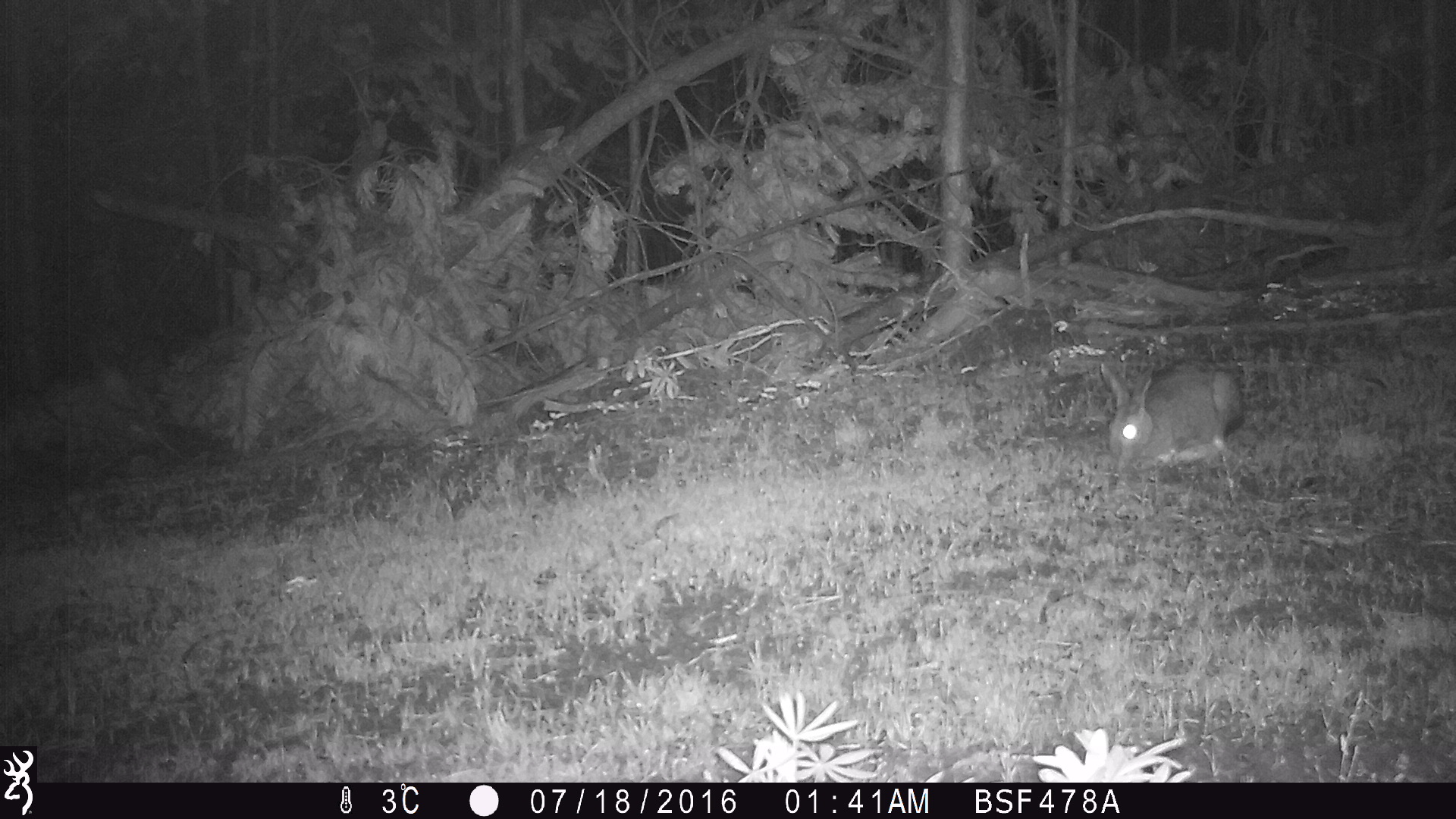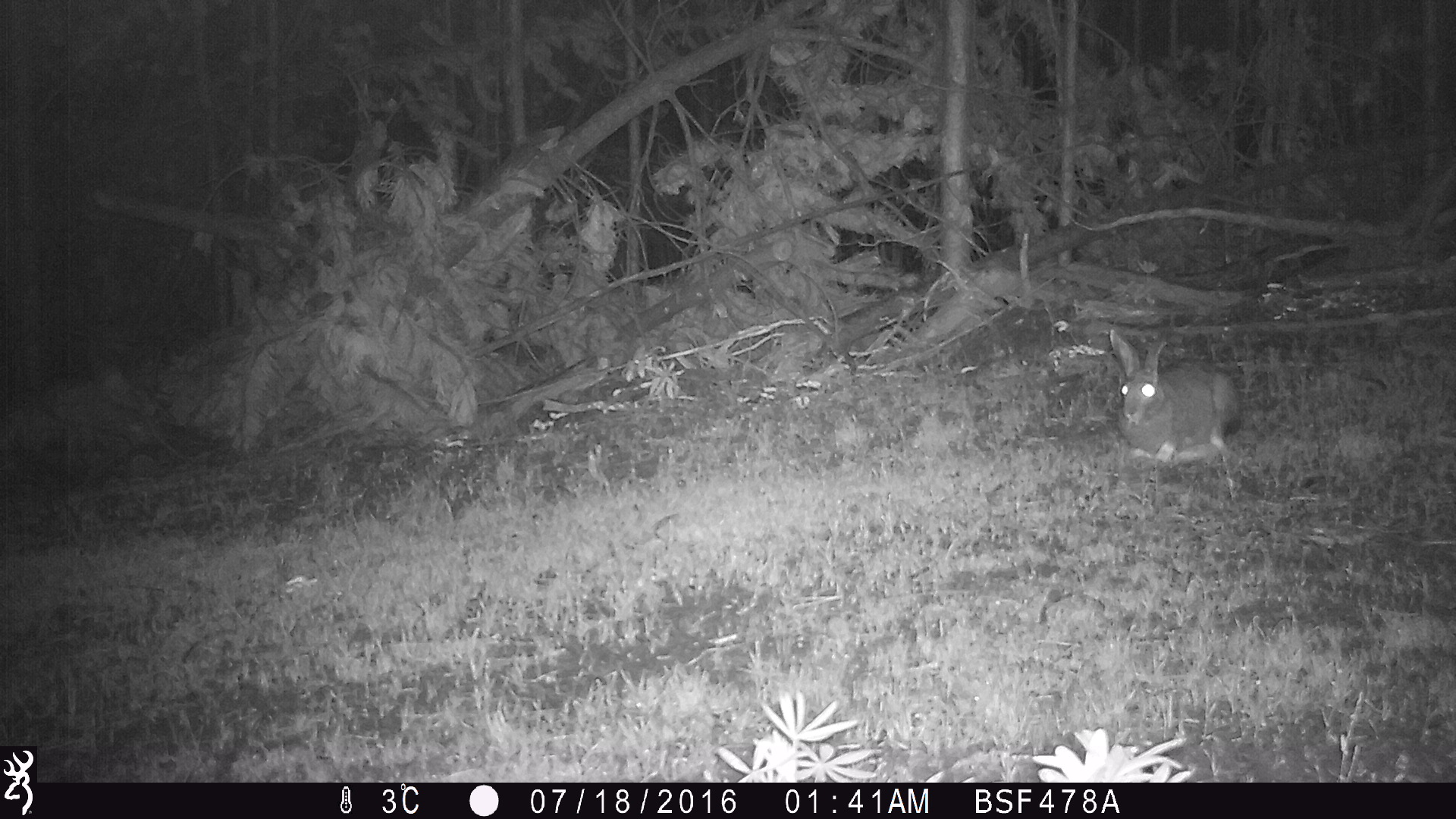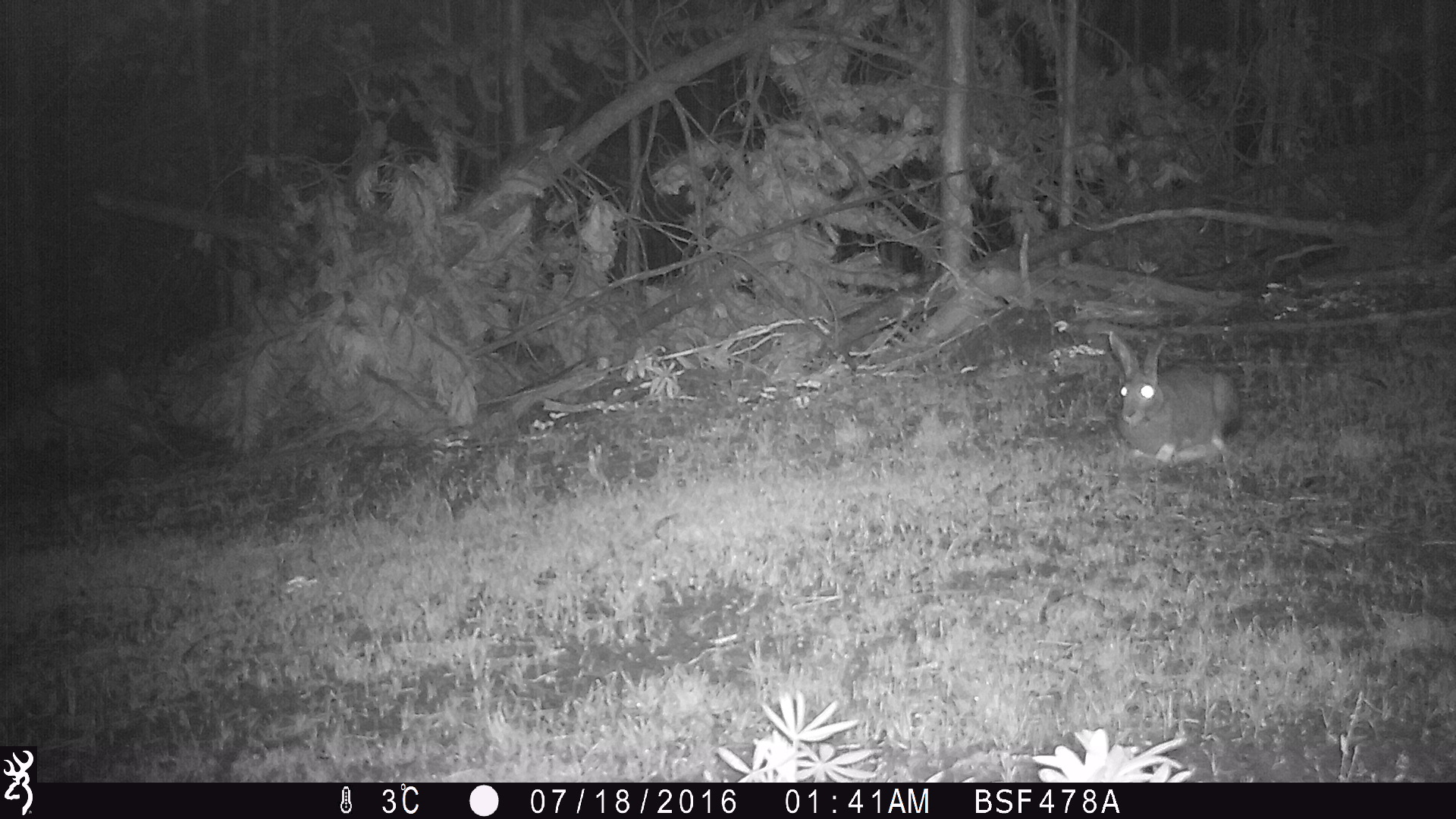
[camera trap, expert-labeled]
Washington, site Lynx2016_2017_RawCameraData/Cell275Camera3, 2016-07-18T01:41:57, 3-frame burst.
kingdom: Animalia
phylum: Chordata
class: Mammalia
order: Lagomorpha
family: Leporidae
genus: Lepus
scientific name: Lepus americanus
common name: snowshoe hare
Lepus americanus (snowshoe hare). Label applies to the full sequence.